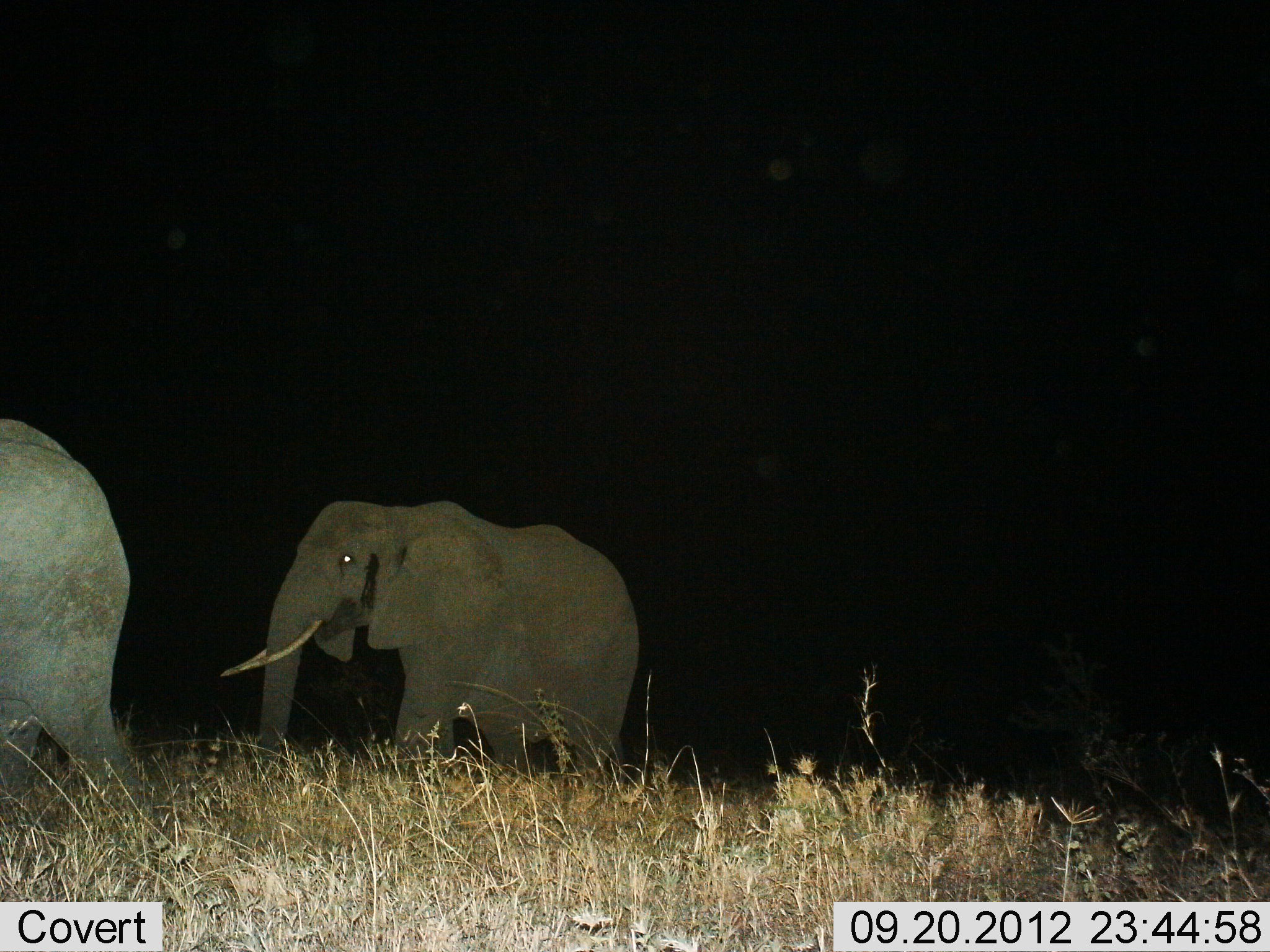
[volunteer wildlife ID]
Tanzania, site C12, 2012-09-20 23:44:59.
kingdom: Animalia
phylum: Chordata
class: Mammalia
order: Proboscidea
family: Elephantidae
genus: Loxodonta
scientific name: Loxodonta africana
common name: african bush elephant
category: elephant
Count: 2.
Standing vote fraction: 10%.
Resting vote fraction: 0%.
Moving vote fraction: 100%.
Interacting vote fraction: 0%.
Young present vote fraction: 10%.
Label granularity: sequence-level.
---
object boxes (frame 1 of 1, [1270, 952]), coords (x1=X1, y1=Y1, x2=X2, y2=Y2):
animal: (x1=219, y1=500, x2=642, y2=793); (x1=0, y1=419, x2=170, y2=854)